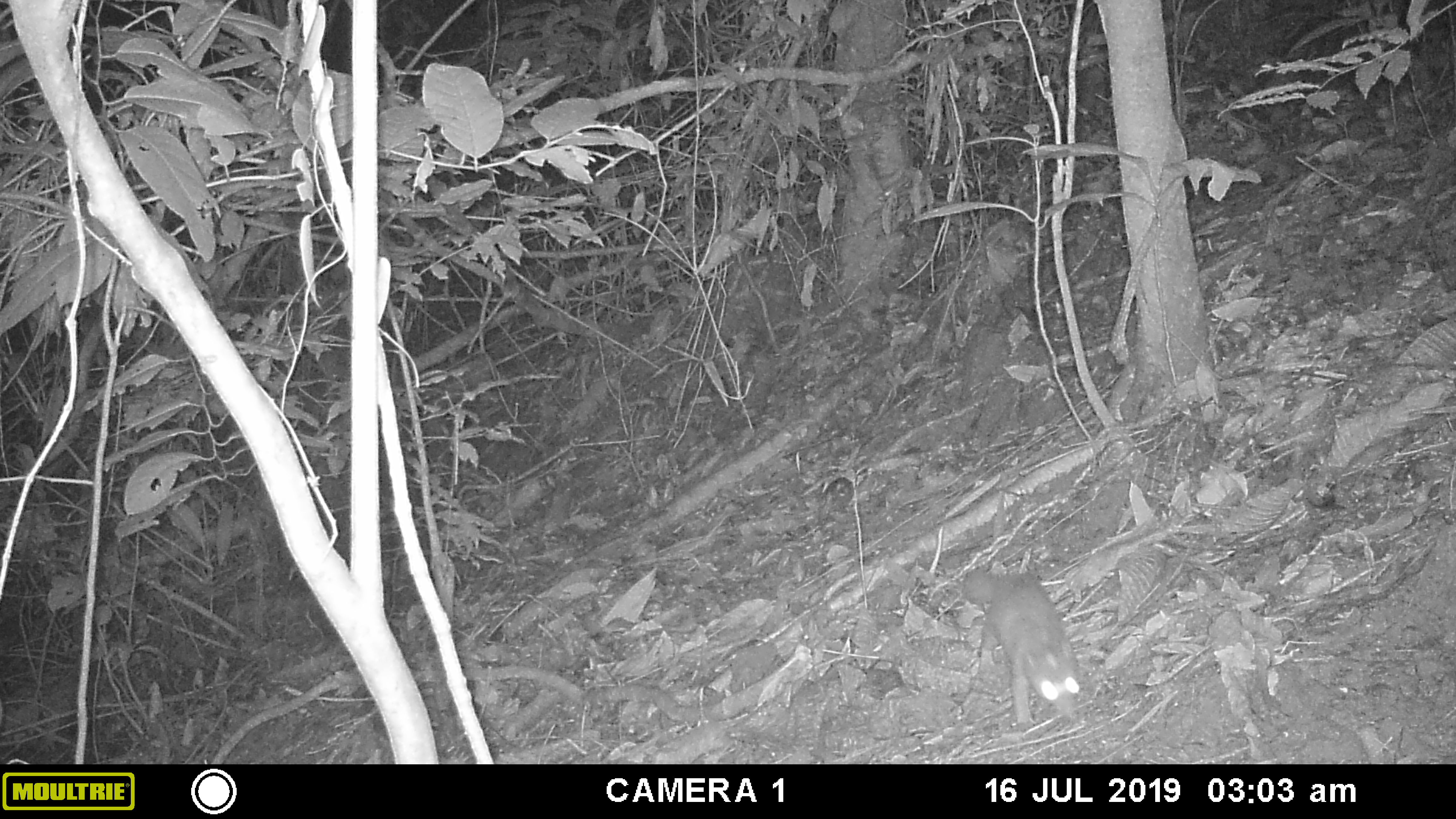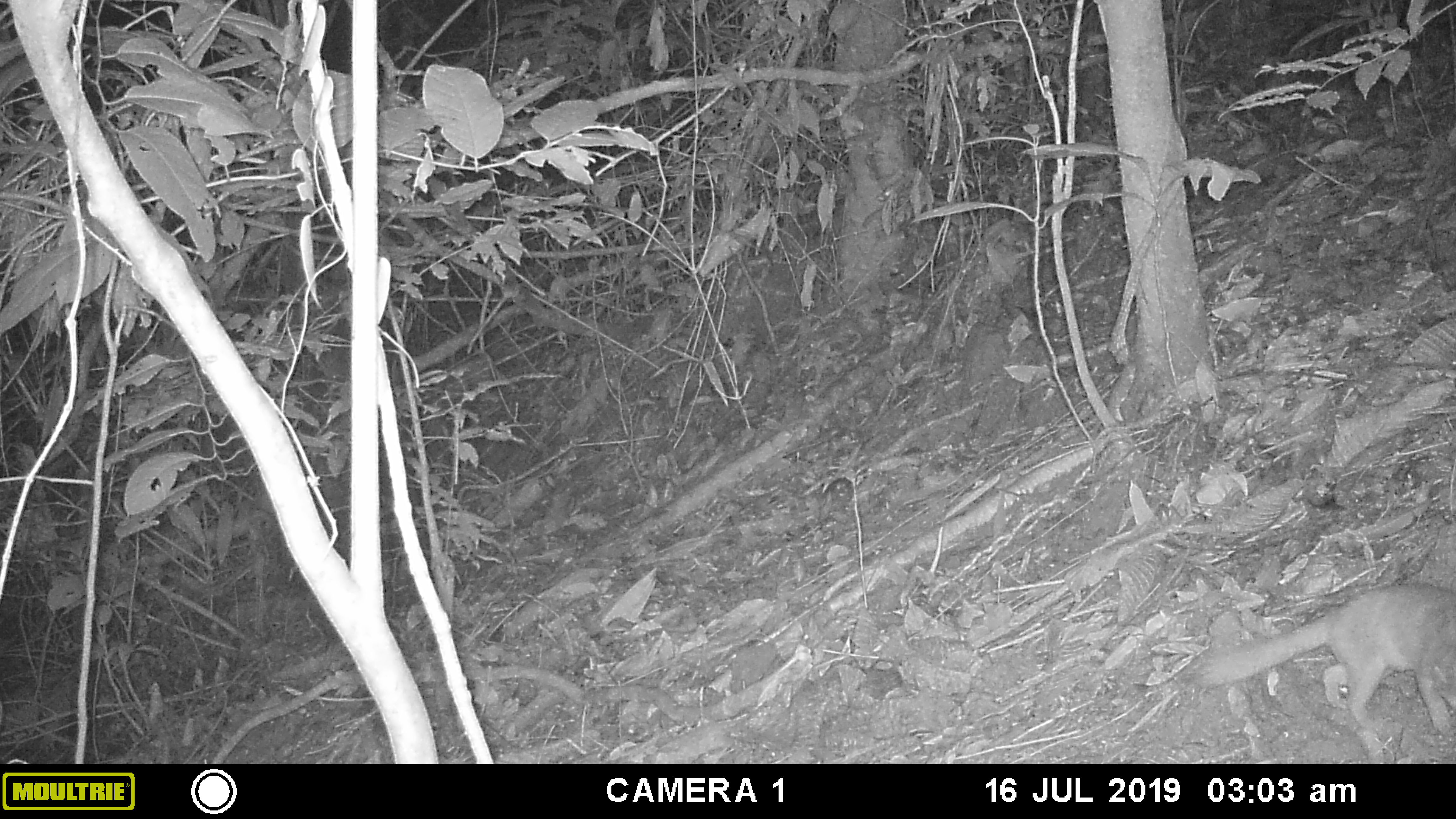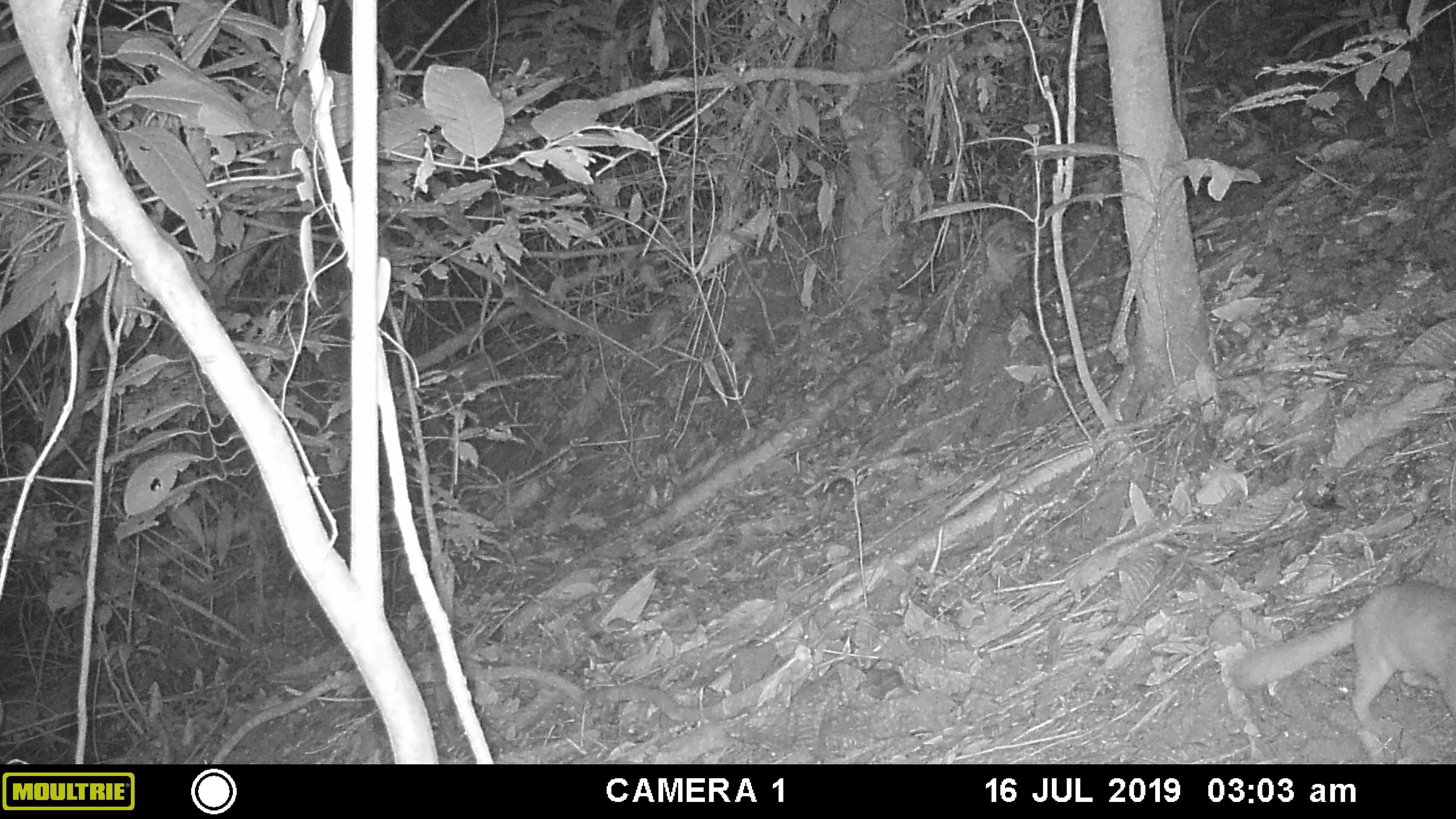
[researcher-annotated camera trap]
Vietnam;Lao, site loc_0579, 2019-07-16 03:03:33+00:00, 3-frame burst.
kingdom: Animalia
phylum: Chordata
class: Mammalia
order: Carnivora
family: Mustelidae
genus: Melogale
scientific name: Melogale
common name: ferret badger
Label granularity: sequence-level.